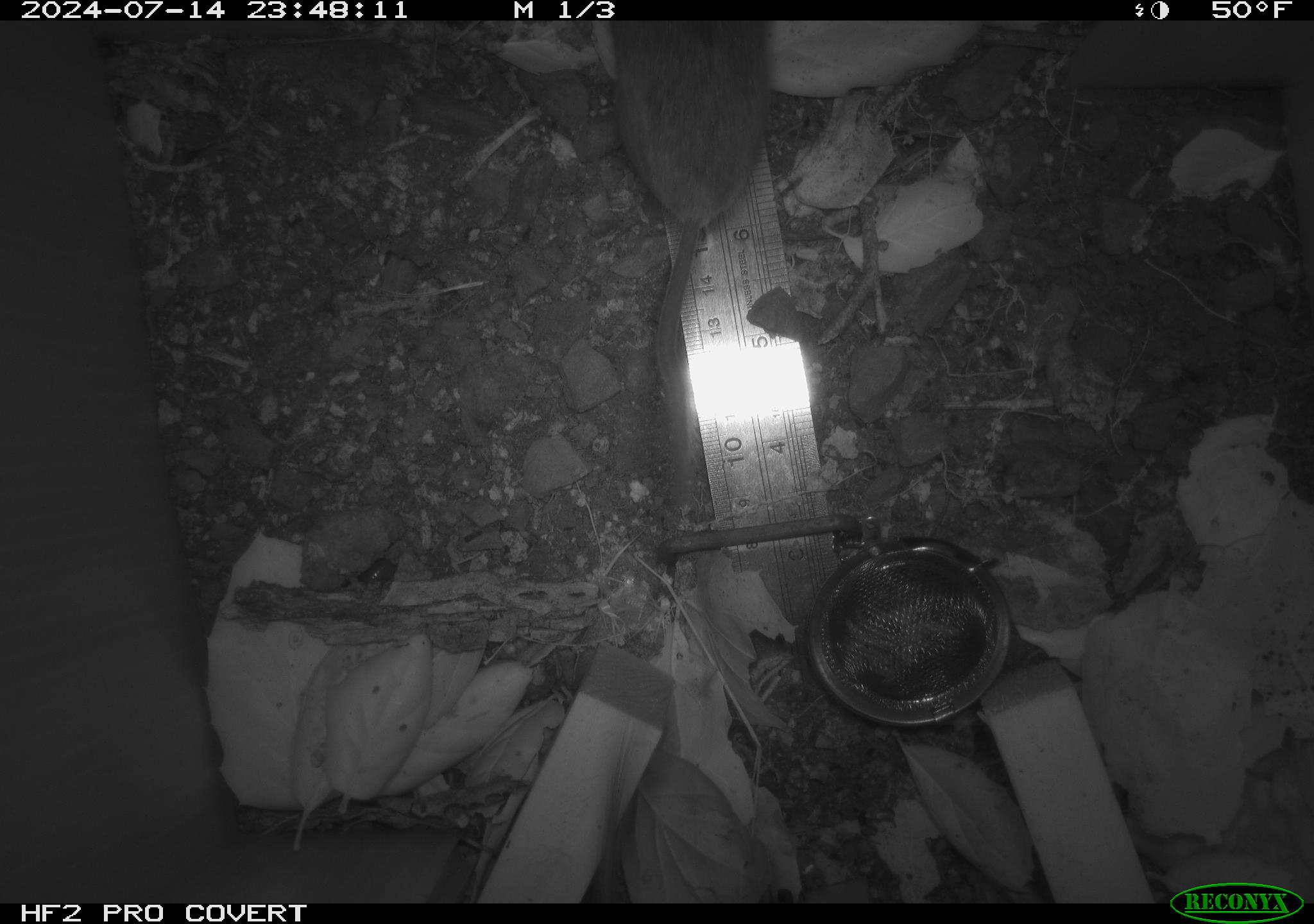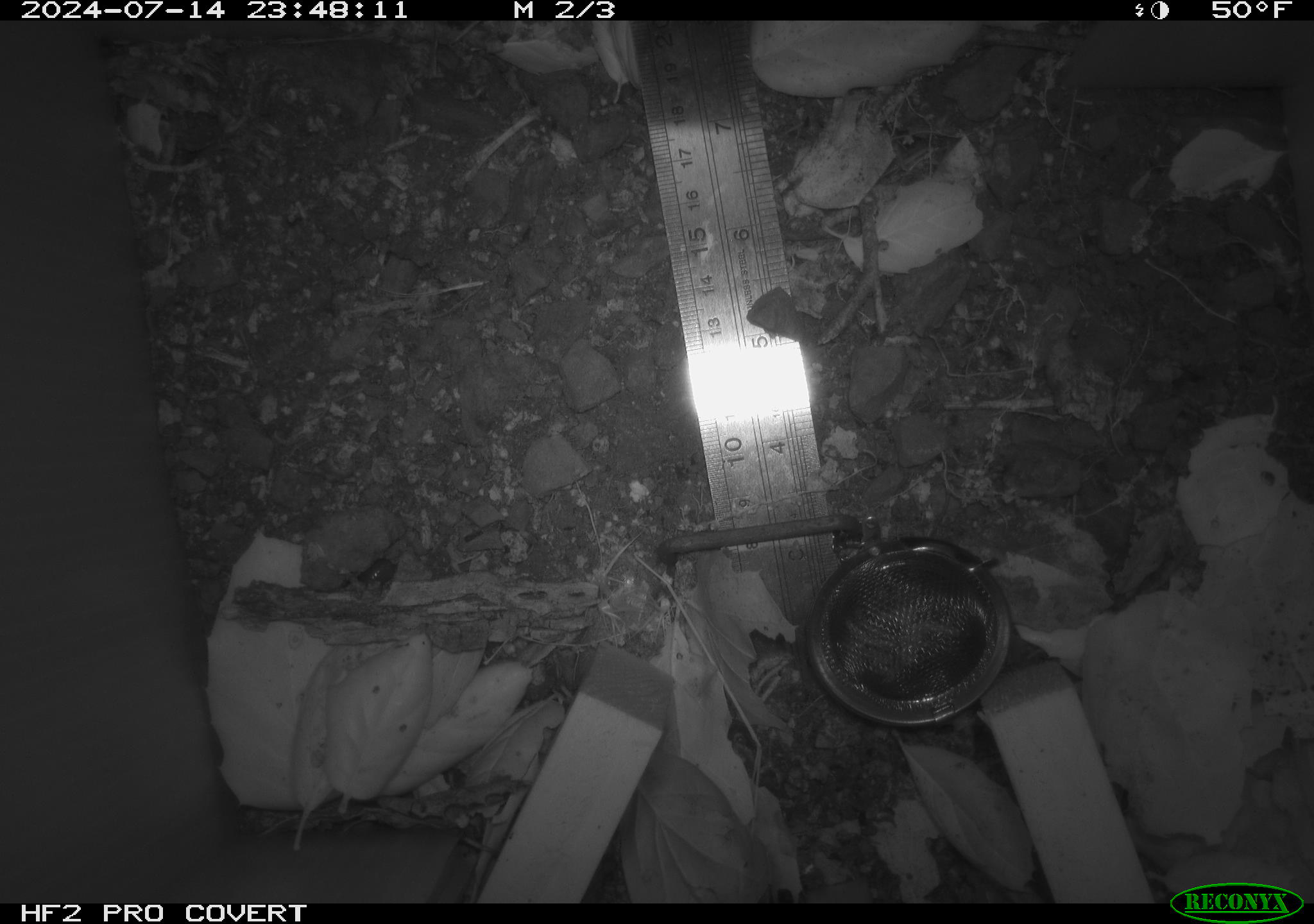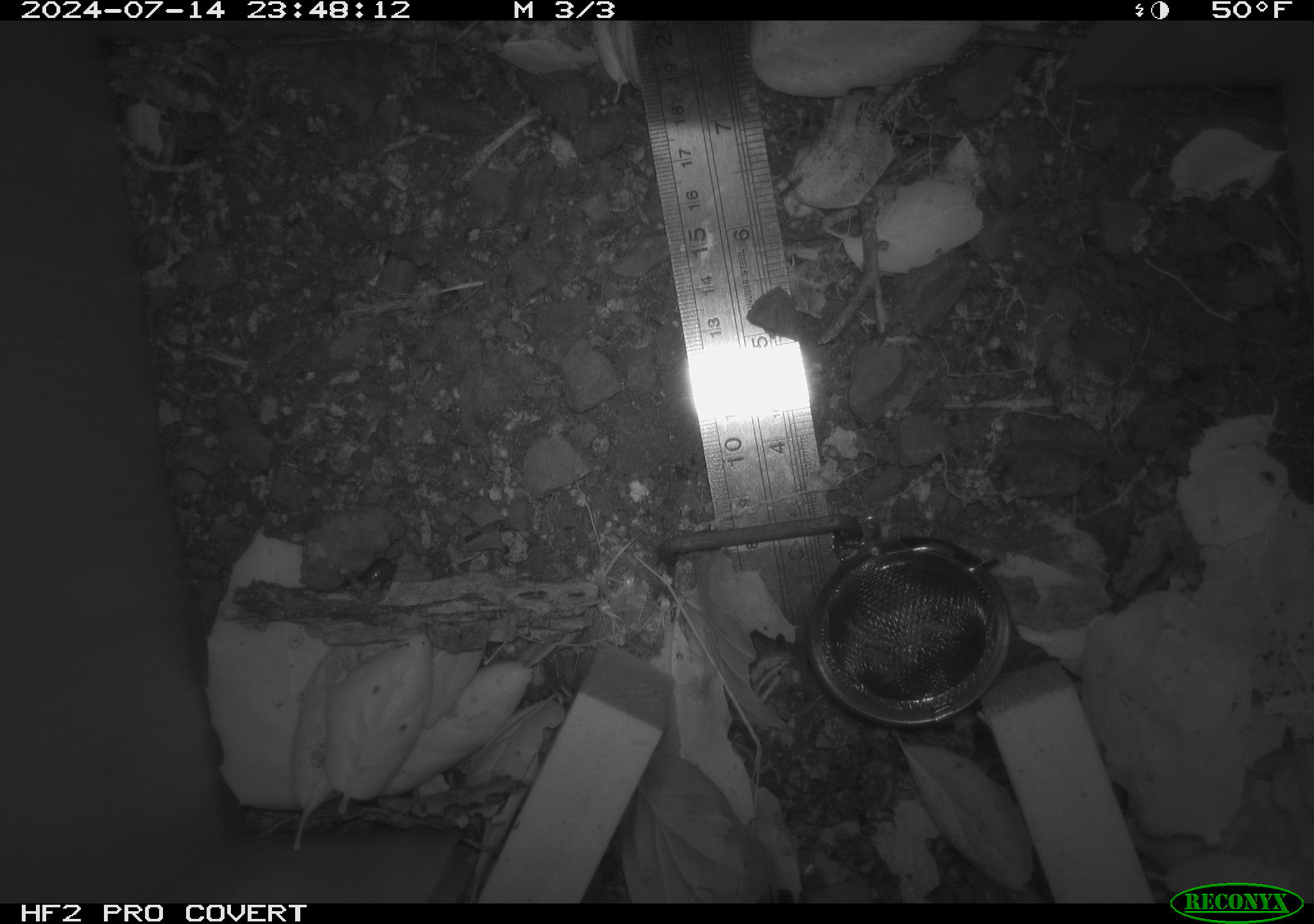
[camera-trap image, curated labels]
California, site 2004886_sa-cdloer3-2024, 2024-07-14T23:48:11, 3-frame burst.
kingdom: Animalia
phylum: Chordata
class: Mammalia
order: Rodentia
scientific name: Rodentia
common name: rodent